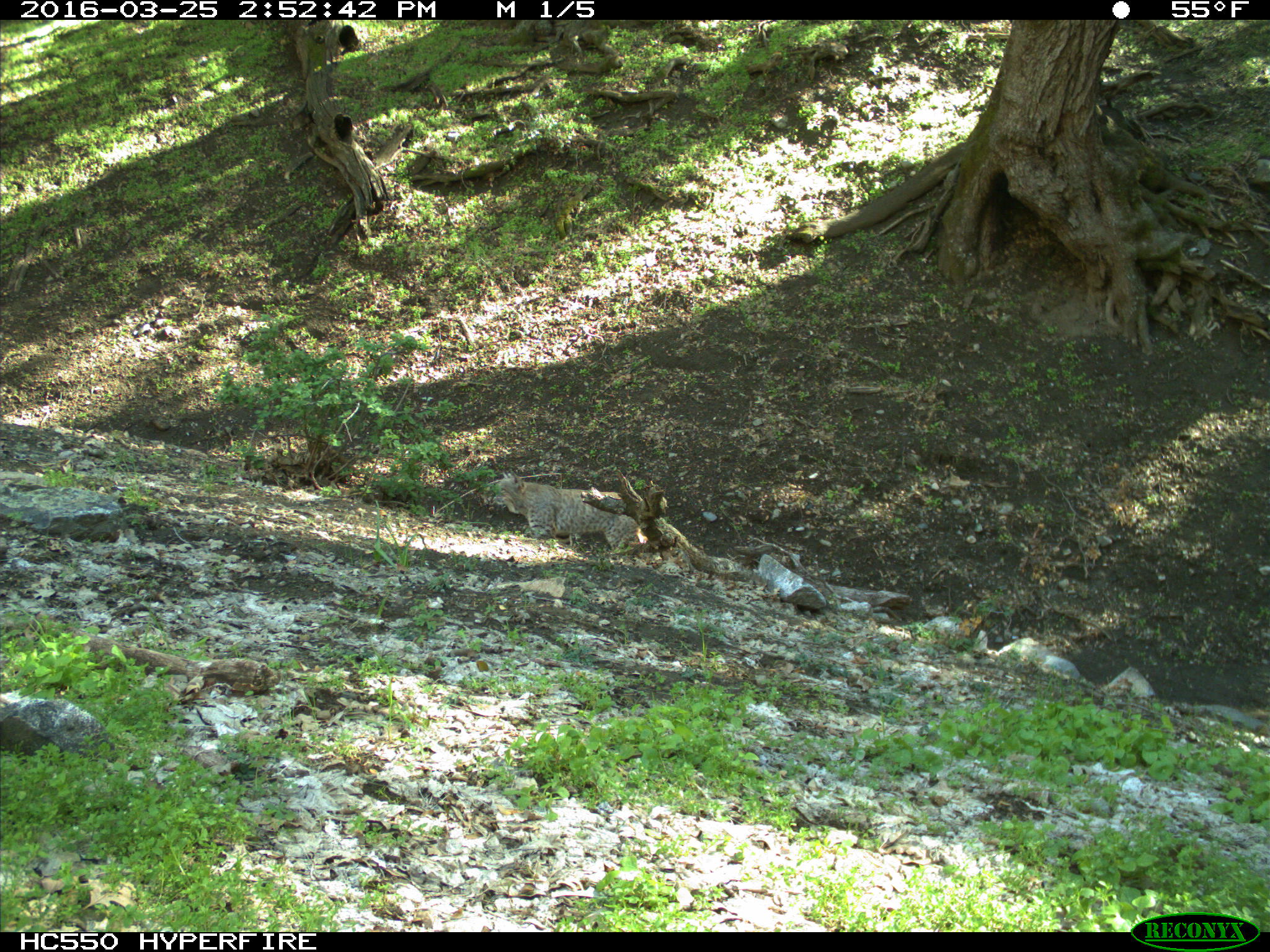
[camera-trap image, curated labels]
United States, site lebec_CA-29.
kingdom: Animalia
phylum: Chordata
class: Mammalia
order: Carnivora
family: Felidae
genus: Lynx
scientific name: Lynx rufus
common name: bobcat